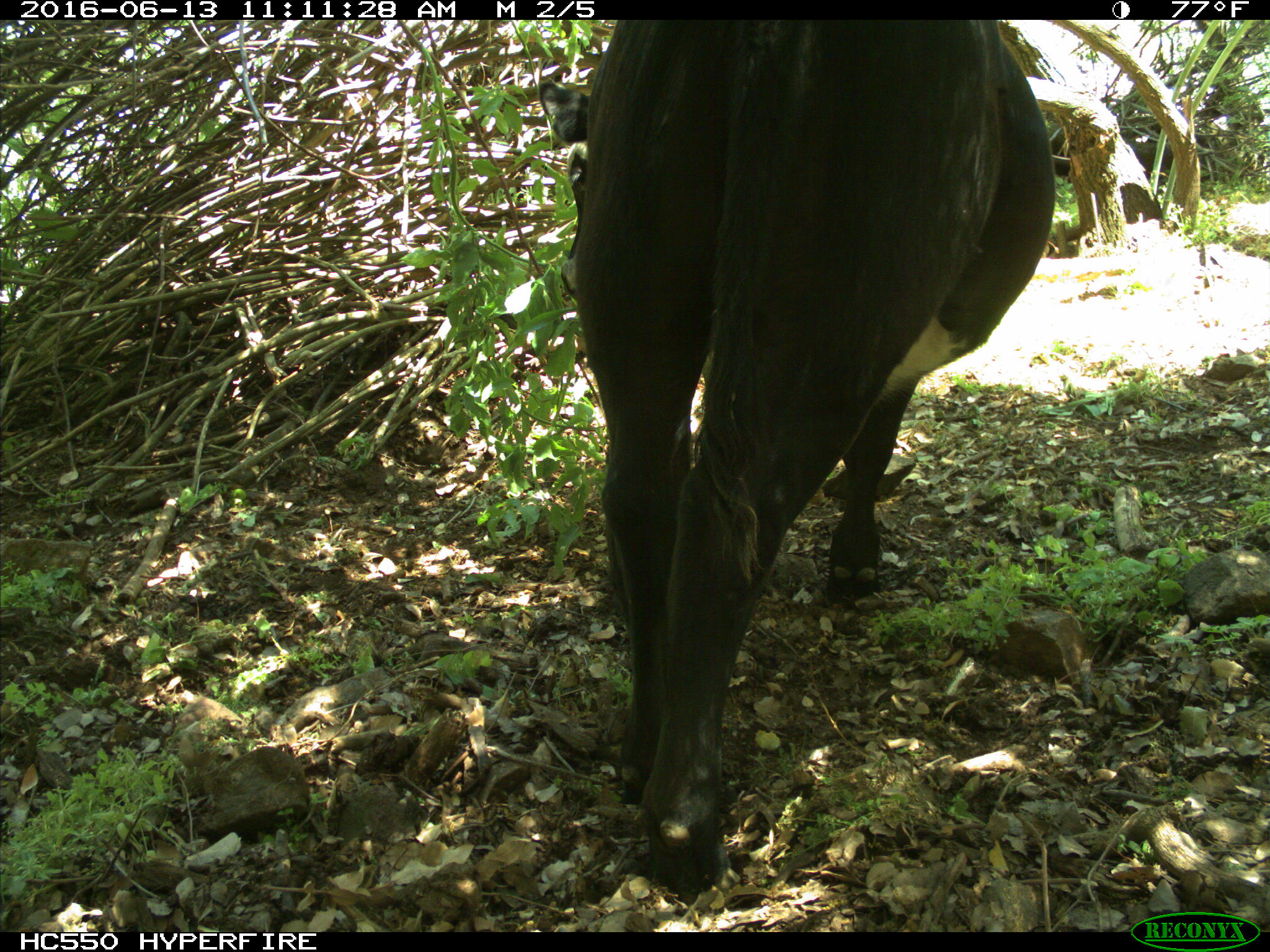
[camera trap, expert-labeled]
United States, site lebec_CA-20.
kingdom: Animalia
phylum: Chordata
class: Mammalia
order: Artiodactyla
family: Bovidae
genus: Bos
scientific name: Bos taurus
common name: domestic cow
Bos taurus (domestic cow).